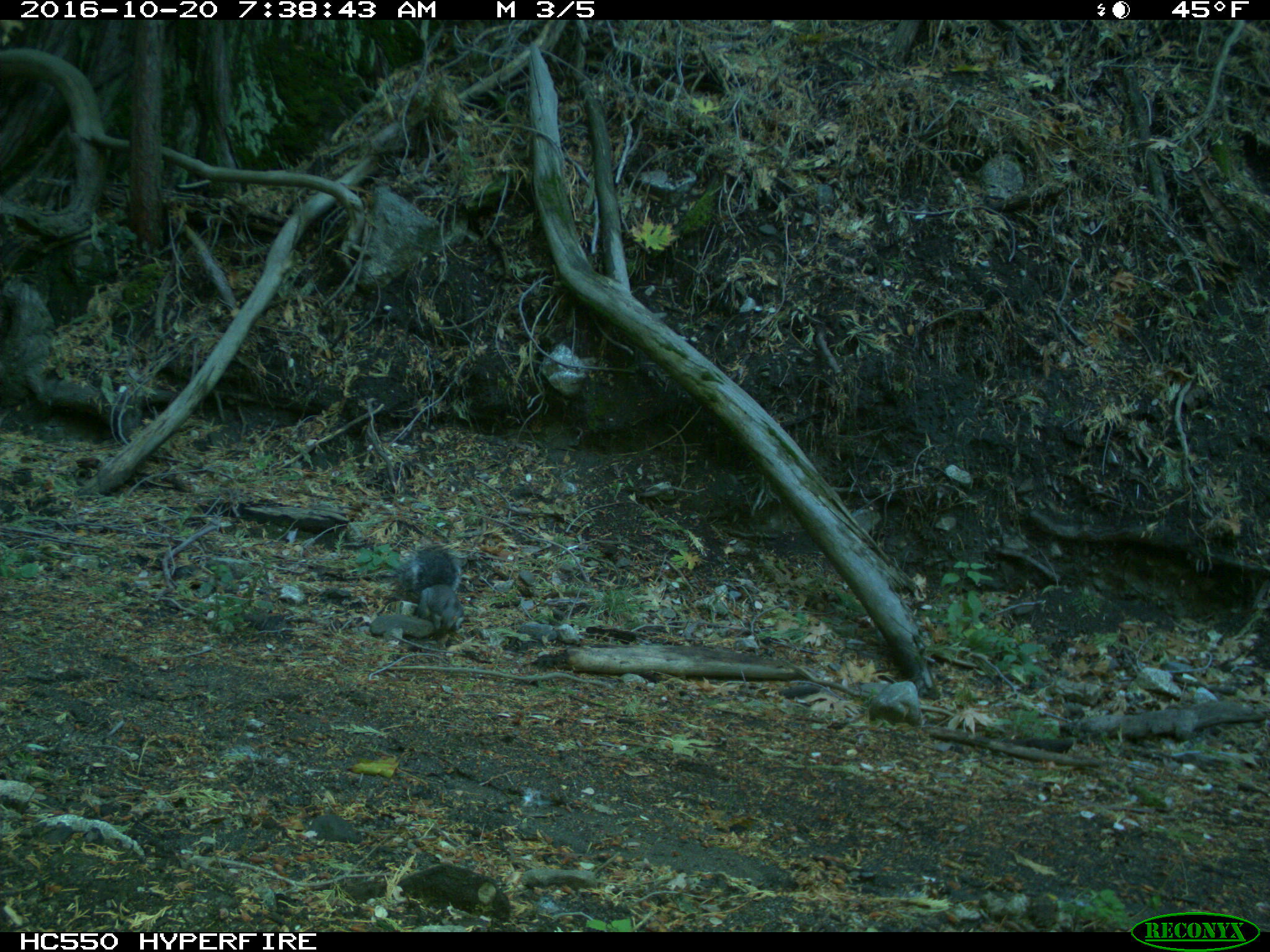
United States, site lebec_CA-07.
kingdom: Animalia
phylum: Chordata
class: Mammalia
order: Rodentia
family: Sciuridae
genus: Sciurus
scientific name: Sciurus carolinensis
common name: eastern gray squirrel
Sciurus carolinensis (eastern gray squirrel).